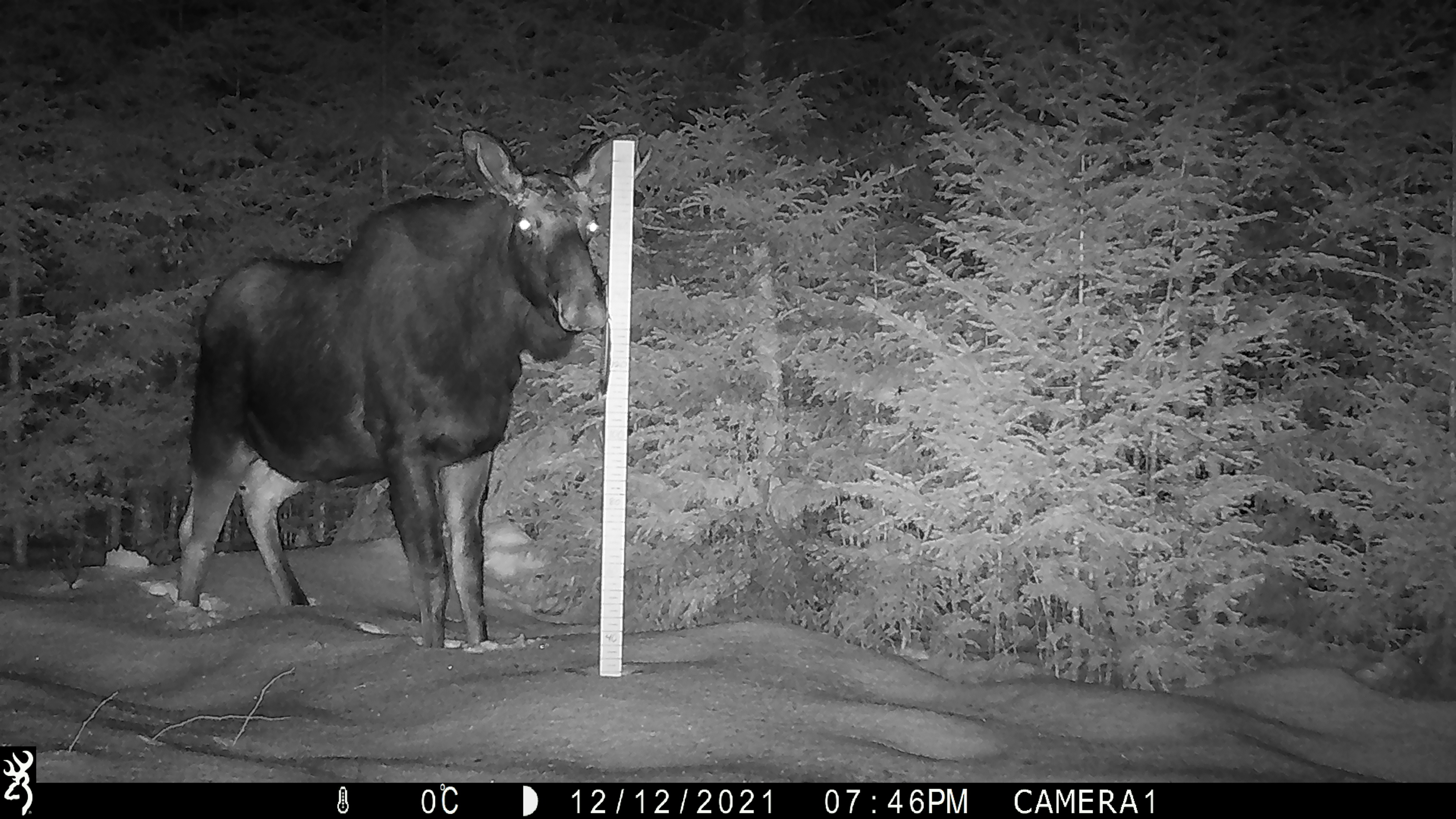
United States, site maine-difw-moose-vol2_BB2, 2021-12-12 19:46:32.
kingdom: Animalia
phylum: Chordata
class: Mammalia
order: Artiodactyla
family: Cervidae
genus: Alces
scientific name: Alces alces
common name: moose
Moose (Alces alces).